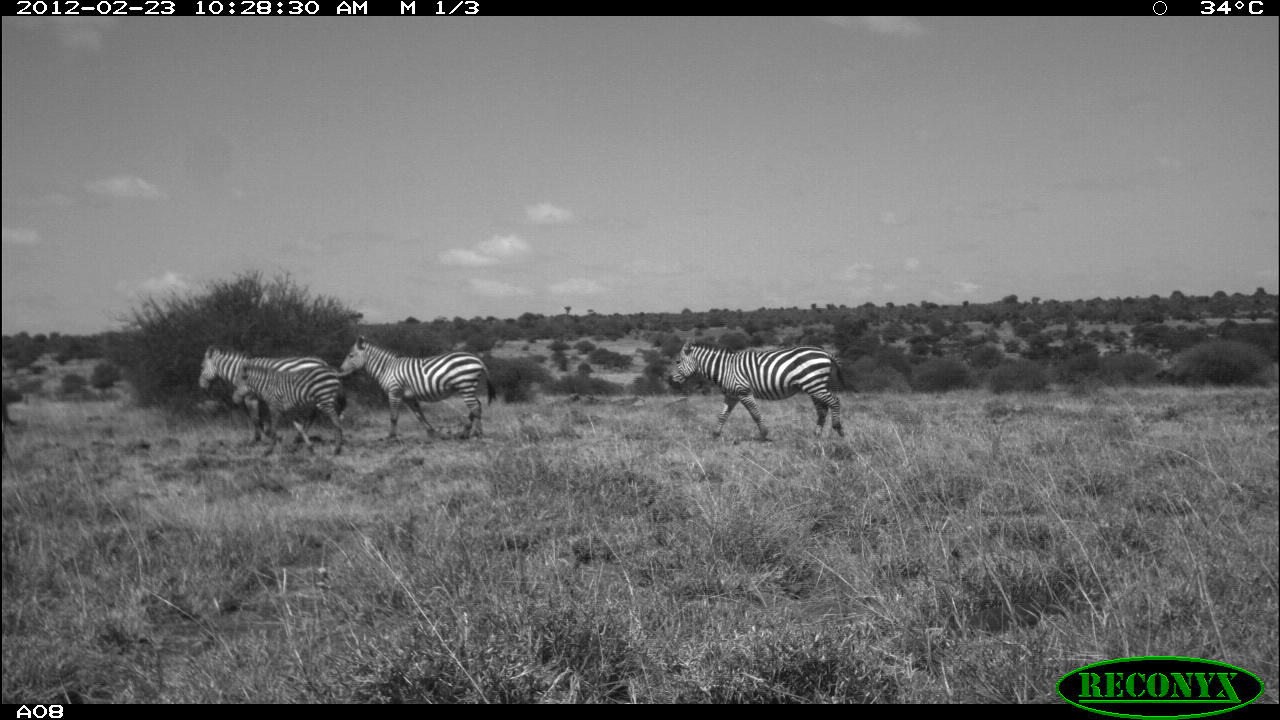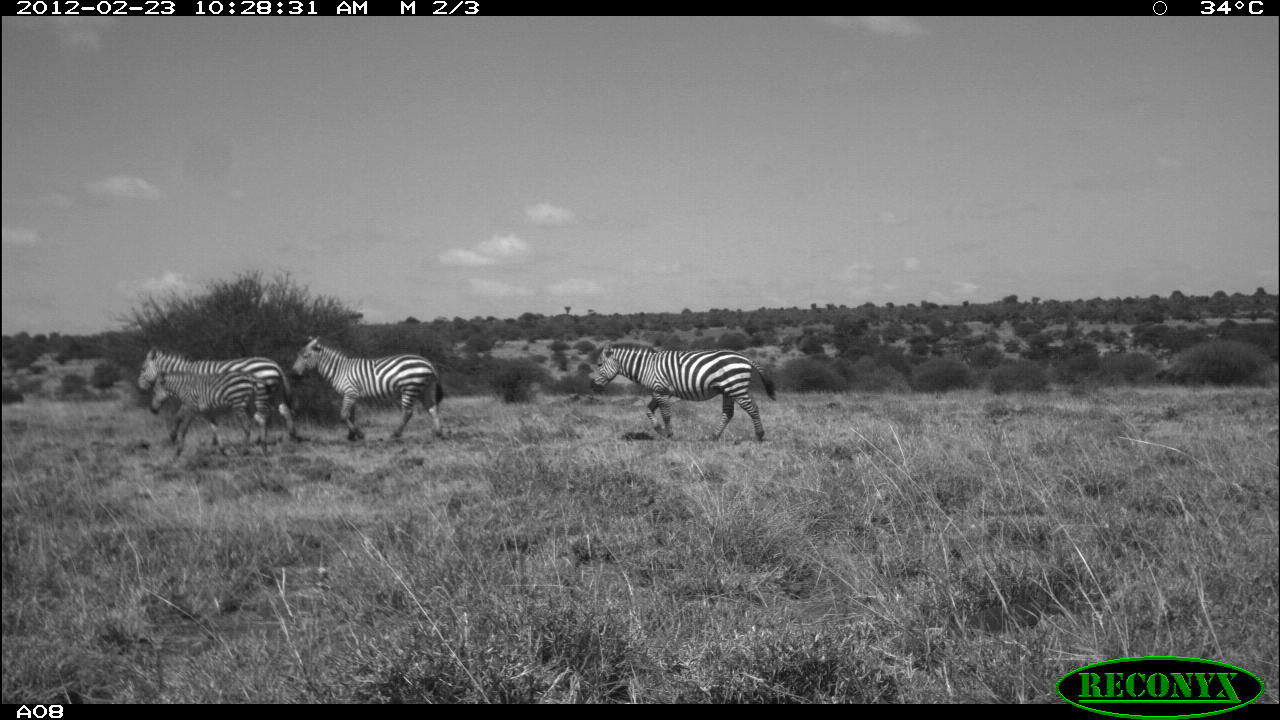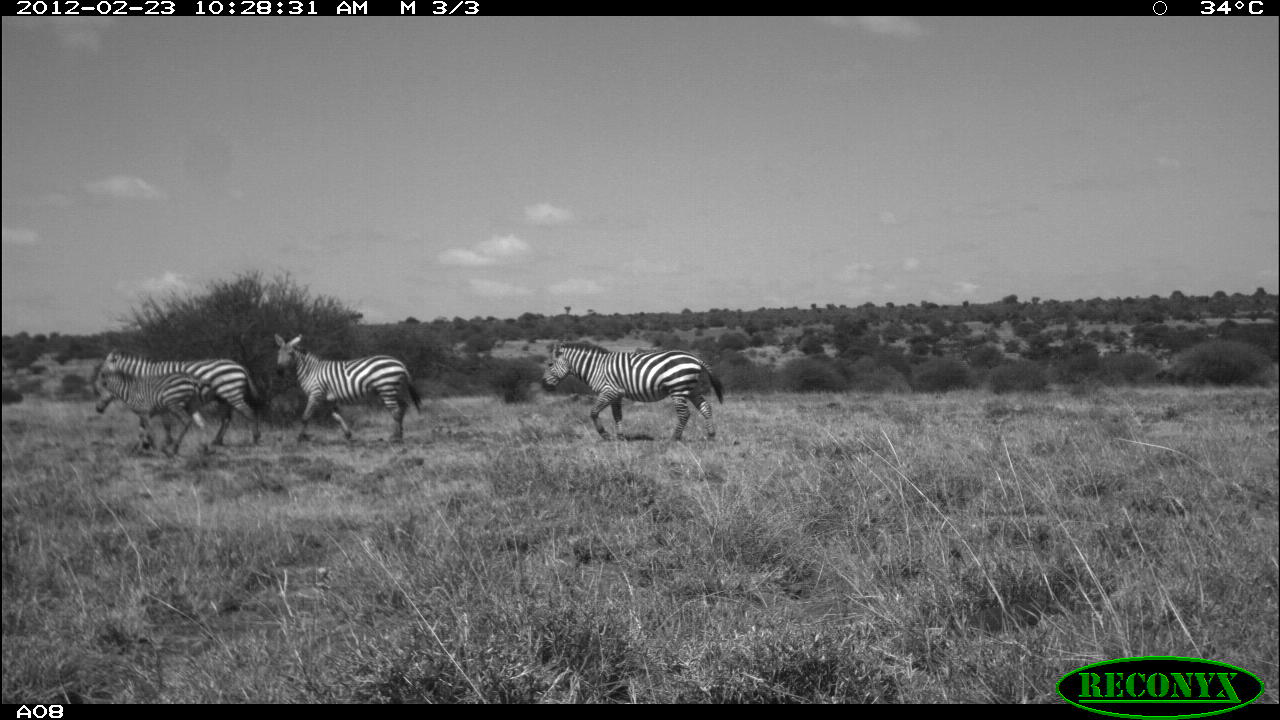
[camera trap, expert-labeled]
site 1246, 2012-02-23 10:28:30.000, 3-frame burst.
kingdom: Animalia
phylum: Chordata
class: Mammalia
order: Perissodactyla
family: Equidae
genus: Equus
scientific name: Equus quagga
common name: plains zebra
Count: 4.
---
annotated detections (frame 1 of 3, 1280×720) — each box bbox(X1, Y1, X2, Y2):
equus quagga: bbox(666, 332, 852, 445); bbox(338, 331, 498, 443); bbox(197, 343, 329, 443); bbox(231, 363, 352, 460)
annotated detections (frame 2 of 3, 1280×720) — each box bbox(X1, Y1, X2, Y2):
equus quagga: bbox(589, 341, 778, 443); bbox(288, 330, 448, 441); bbox(134, 343, 302, 447); bbox(146, 368, 274, 459)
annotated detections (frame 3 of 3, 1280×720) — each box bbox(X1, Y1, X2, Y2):
equus quagga: bbox(541, 335, 728, 444); bbox(271, 329, 423, 447); bbox(95, 345, 265, 449); bbox(87, 368, 214, 461)